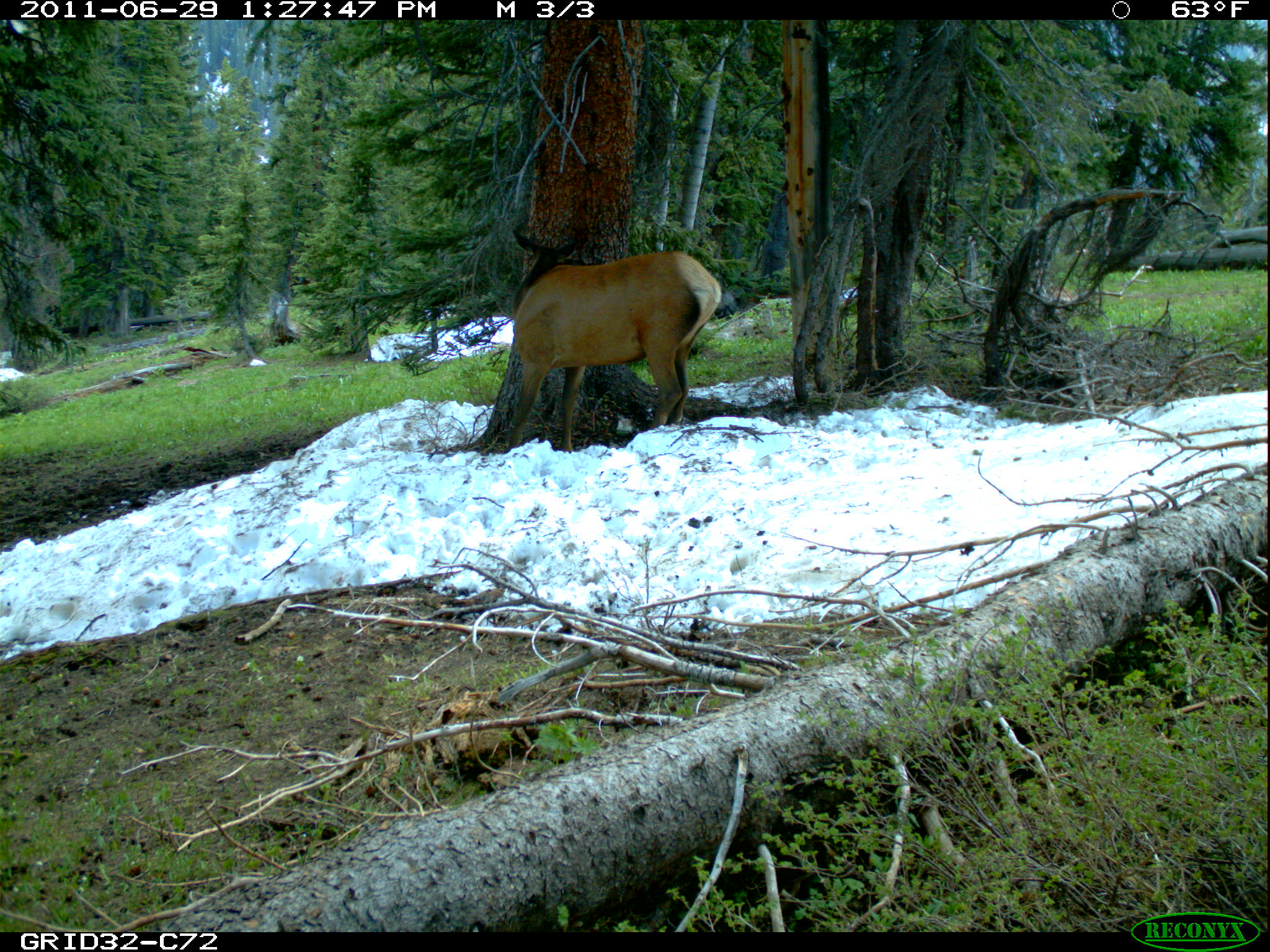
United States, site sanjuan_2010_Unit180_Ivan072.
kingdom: Animalia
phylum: Chordata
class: Mammalia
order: Artiodactyla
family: Cervidae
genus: Cervus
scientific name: Cervus elaphus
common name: red deer